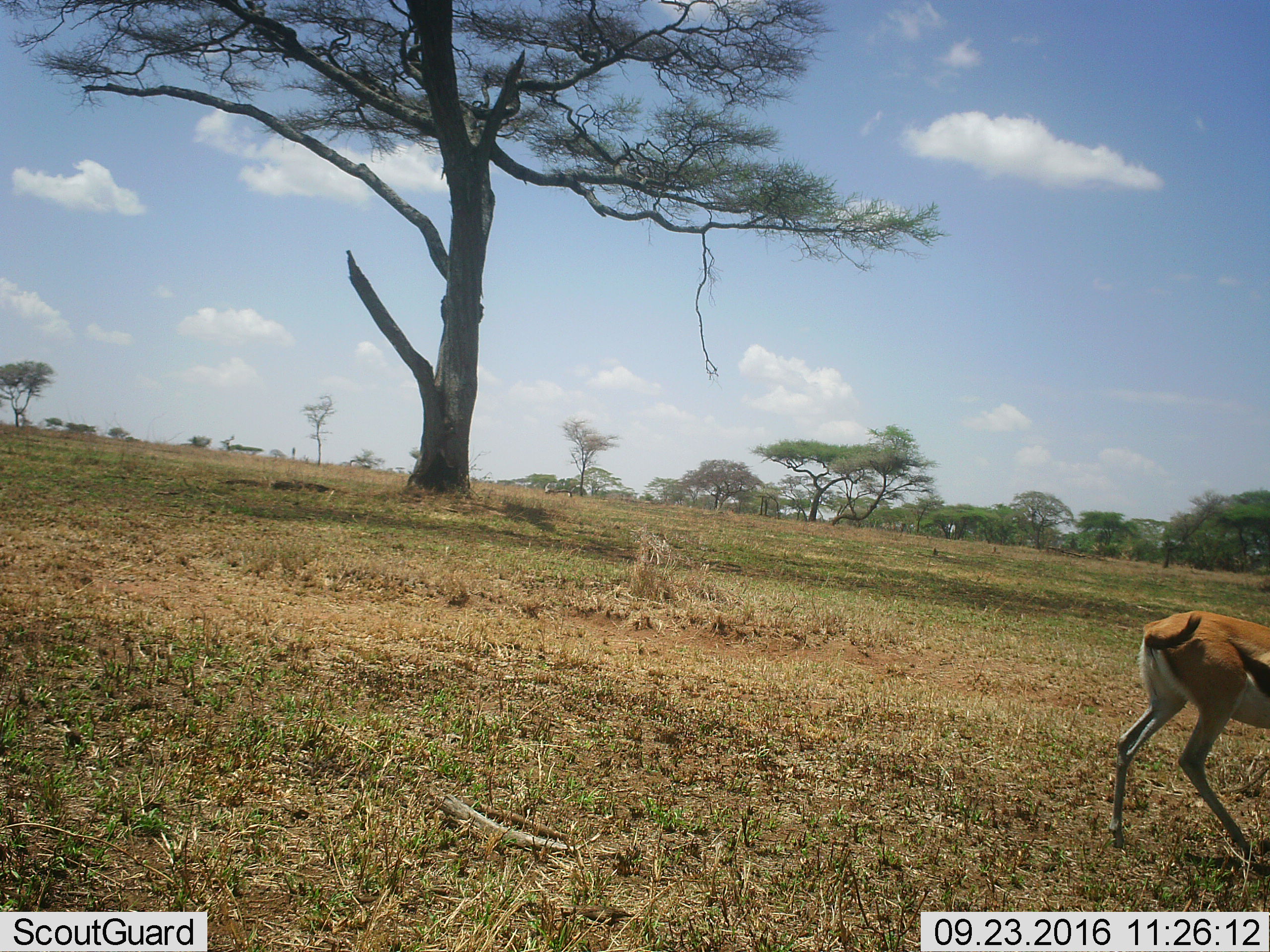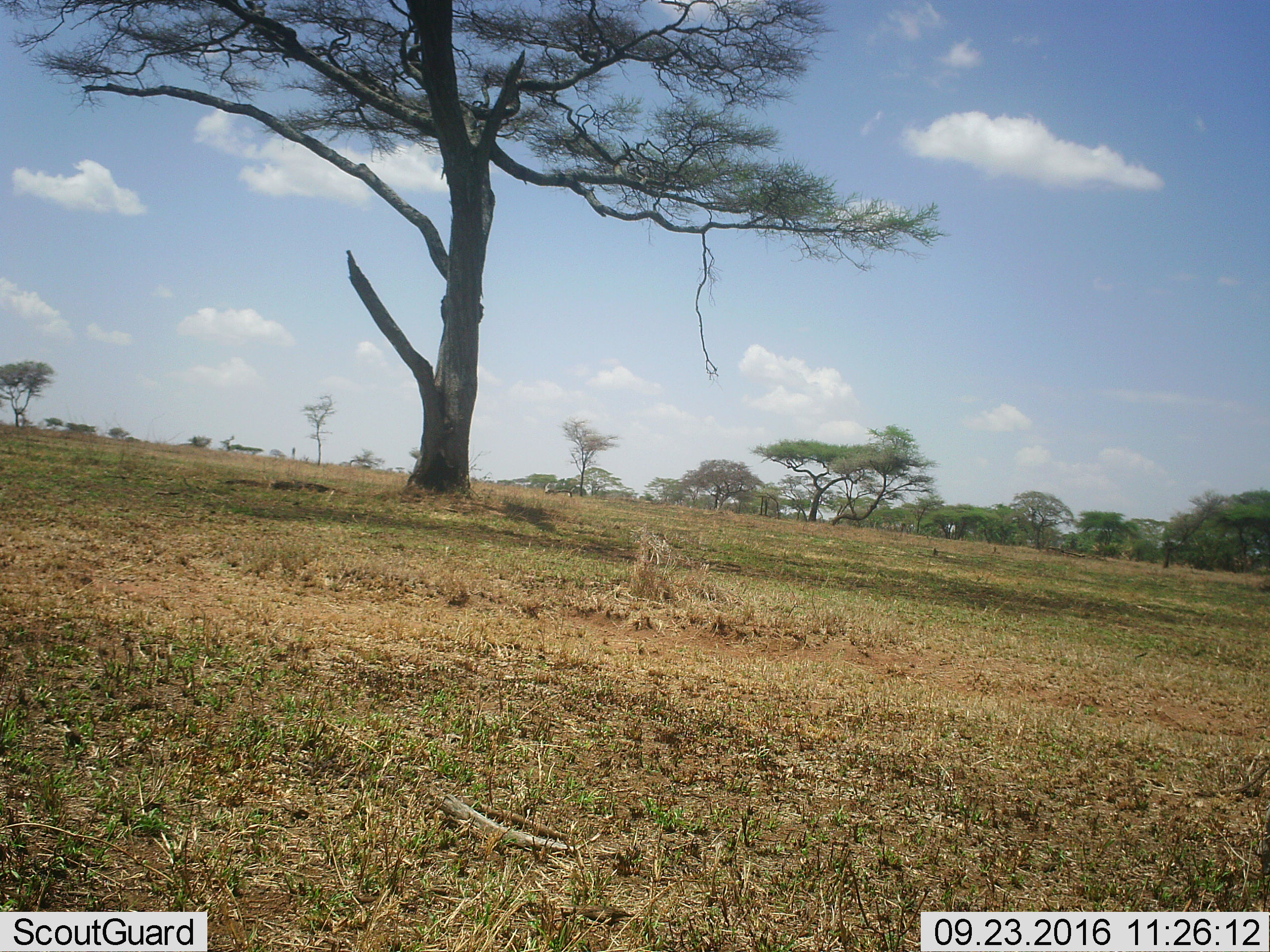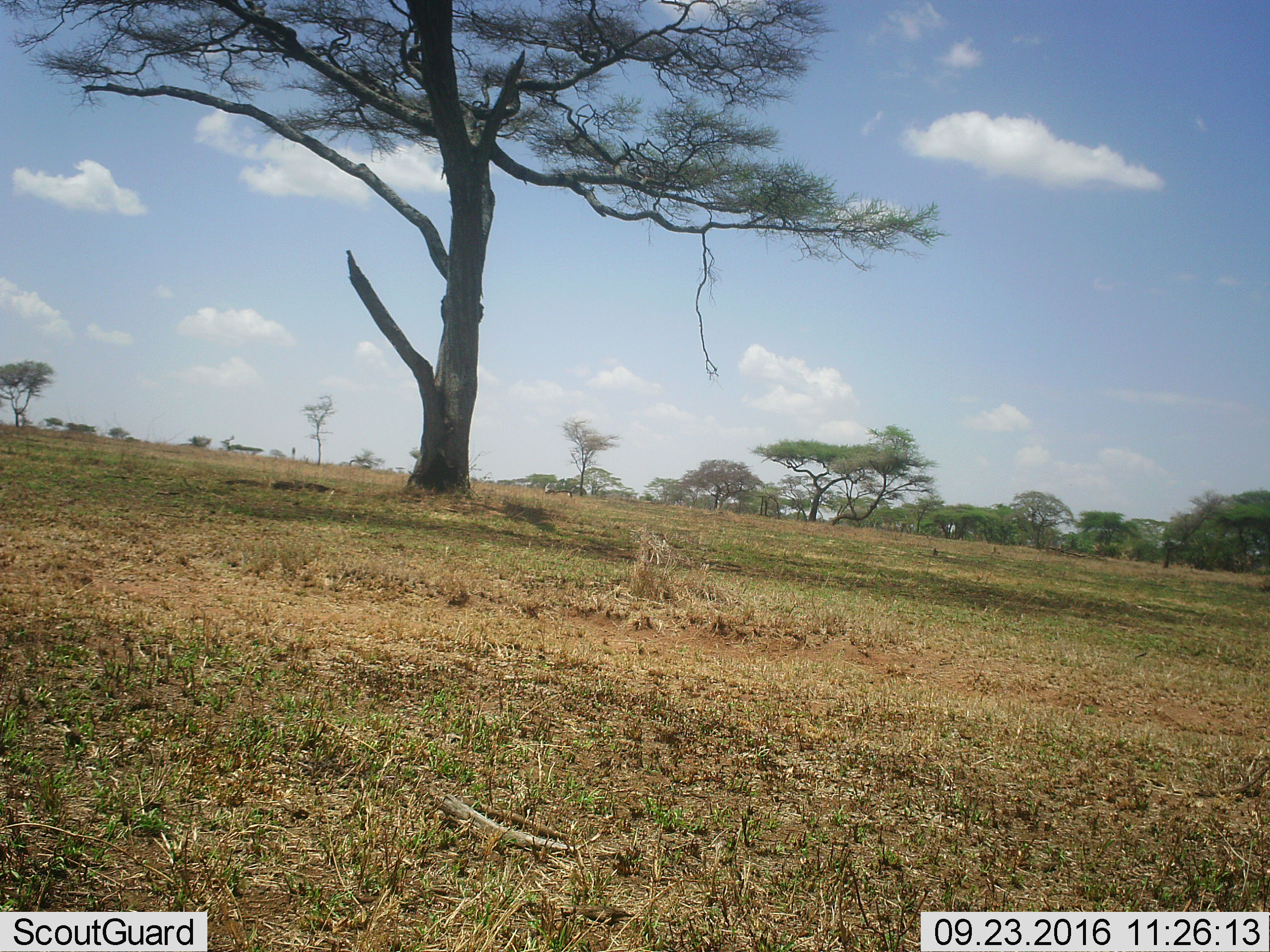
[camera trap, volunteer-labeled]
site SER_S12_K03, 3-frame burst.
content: unidentified animal